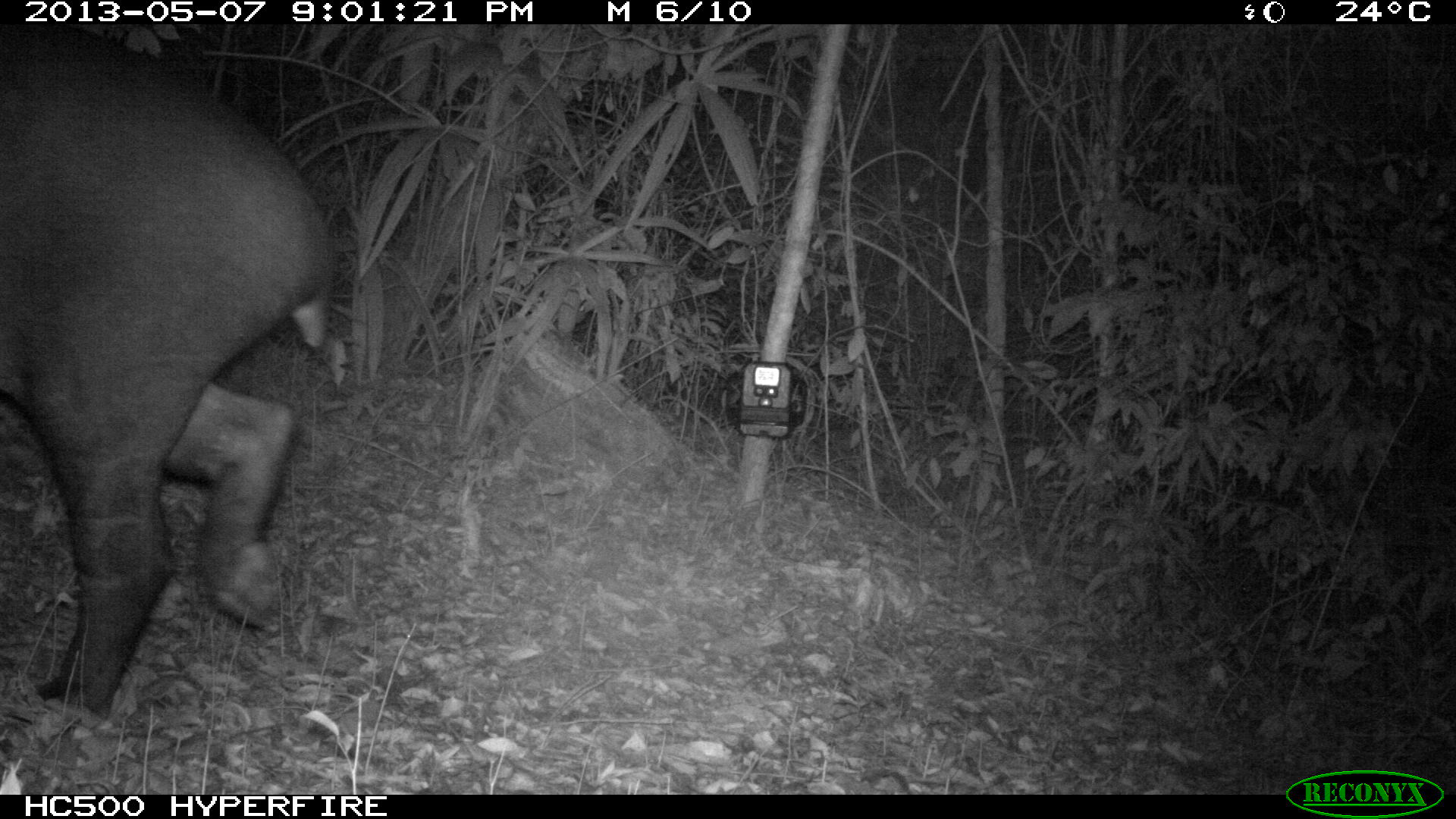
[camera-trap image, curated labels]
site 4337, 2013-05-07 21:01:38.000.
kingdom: Animalia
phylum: Chordata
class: Mammalia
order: Perissodactyla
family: Tapiridae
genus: Tapirus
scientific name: Tapirus bairdii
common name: baird's tapir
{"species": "Tapirus bairdii (baird's tapir)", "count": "2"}